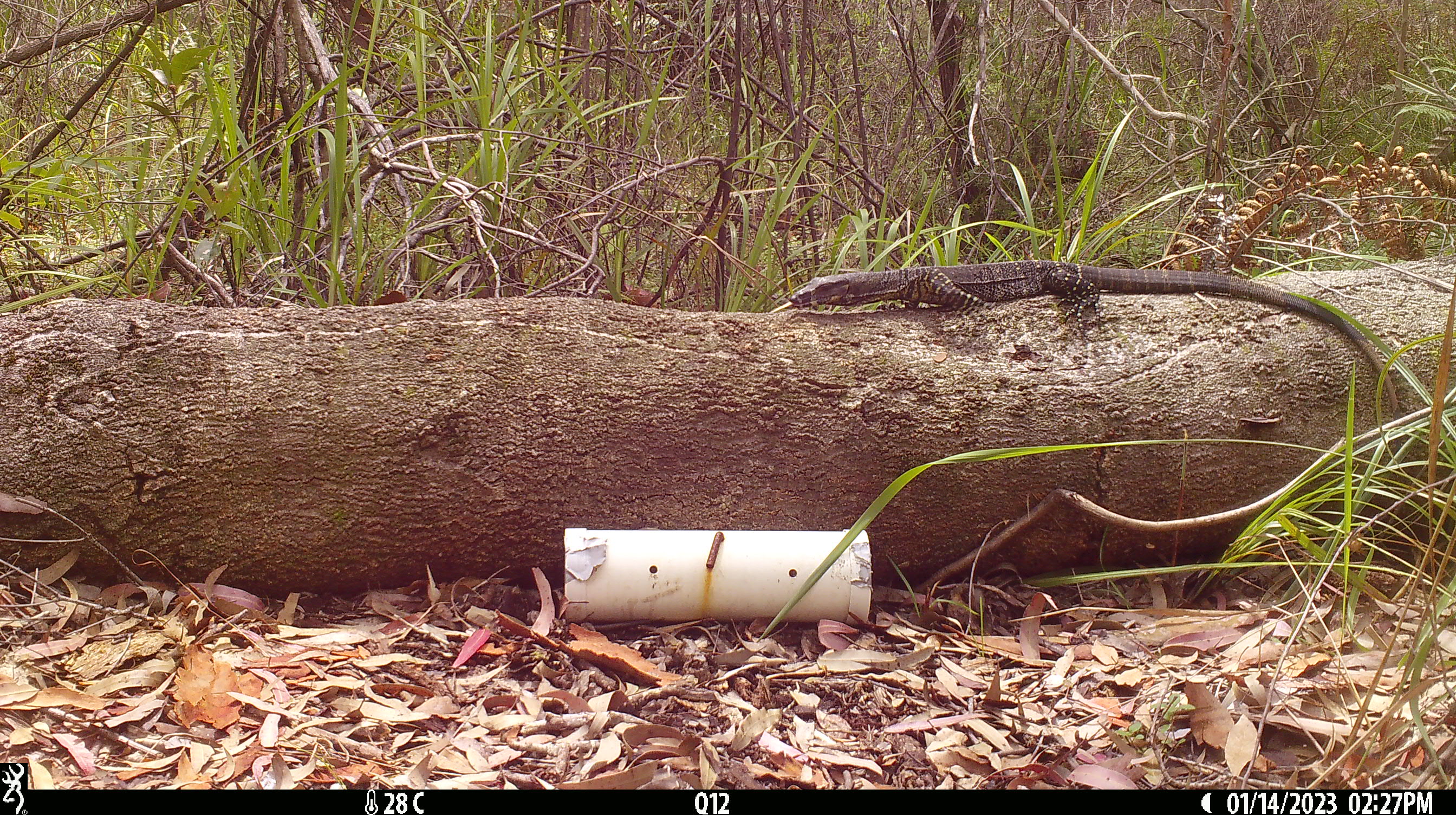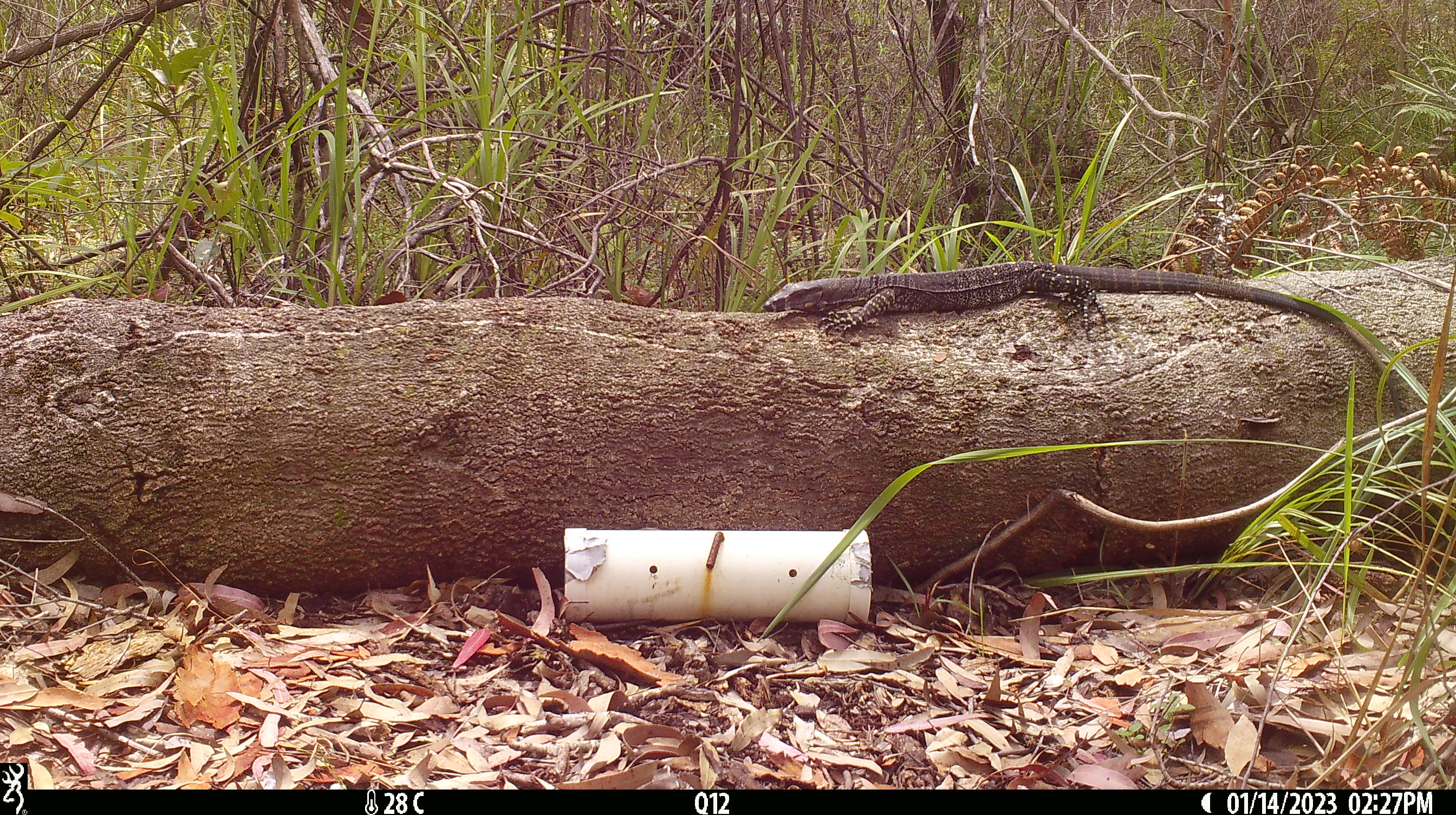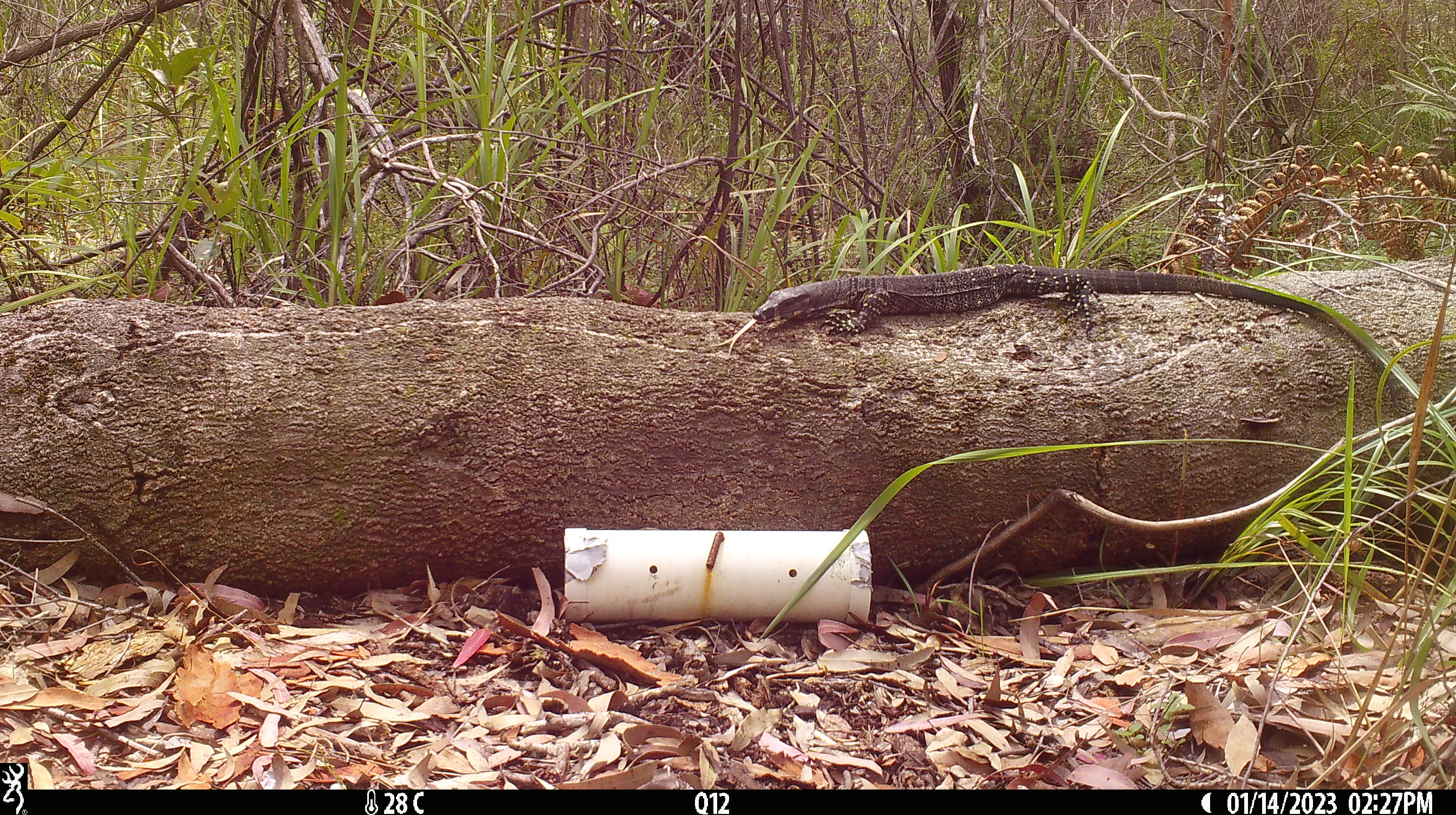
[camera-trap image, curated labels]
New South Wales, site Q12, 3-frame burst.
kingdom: Animalia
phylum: Chordata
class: Reptilia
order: Squamata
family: Varanidae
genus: Varanus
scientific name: Varanus varius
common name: lace monitor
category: goanna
Goanna (lace monitor) (Varanus varius).